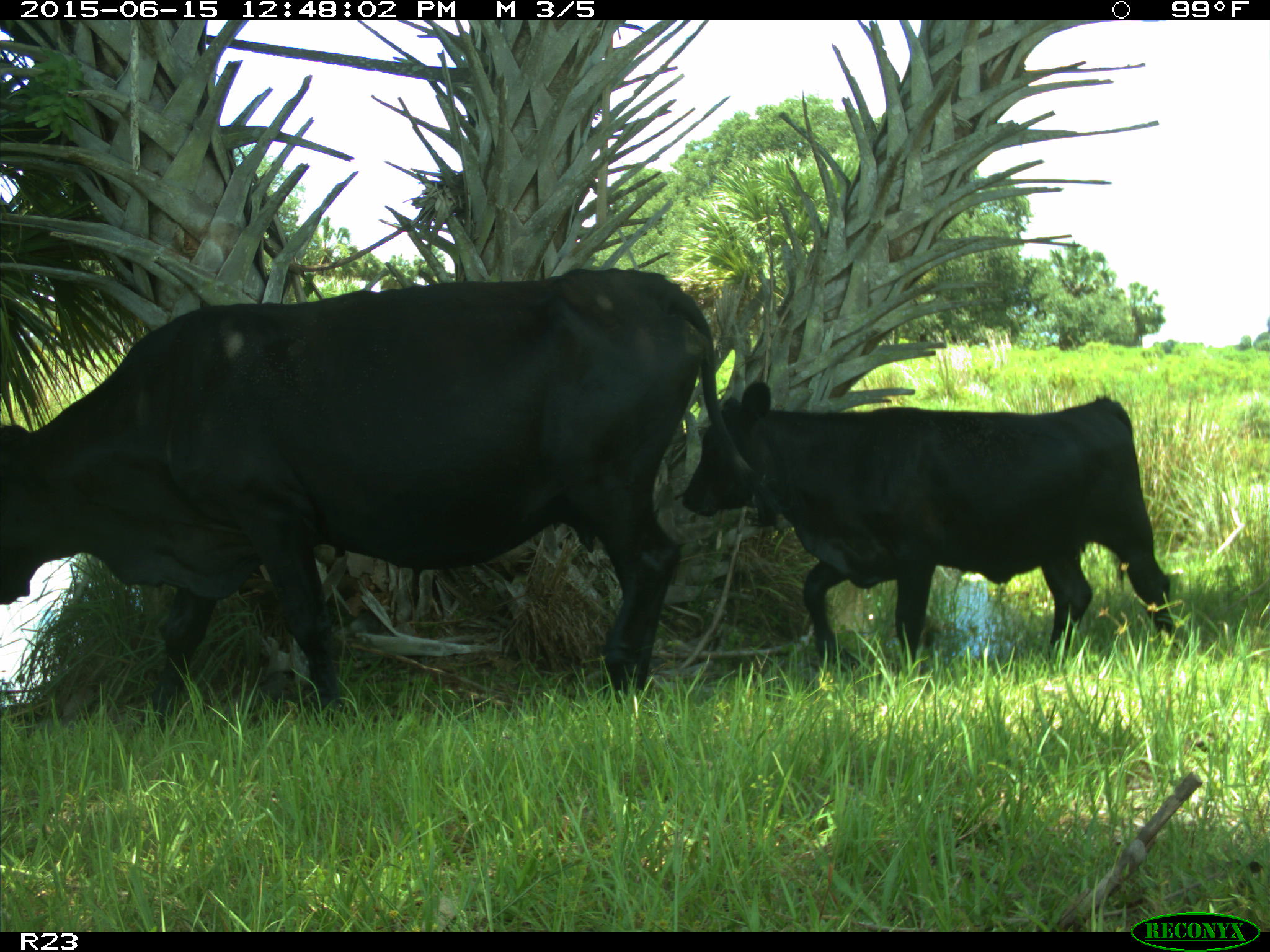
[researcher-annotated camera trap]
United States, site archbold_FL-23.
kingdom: Animalia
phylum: Chordata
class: Mammalia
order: Artiodactyla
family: Bovidae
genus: Bos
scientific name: Bos taurus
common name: domestic cow